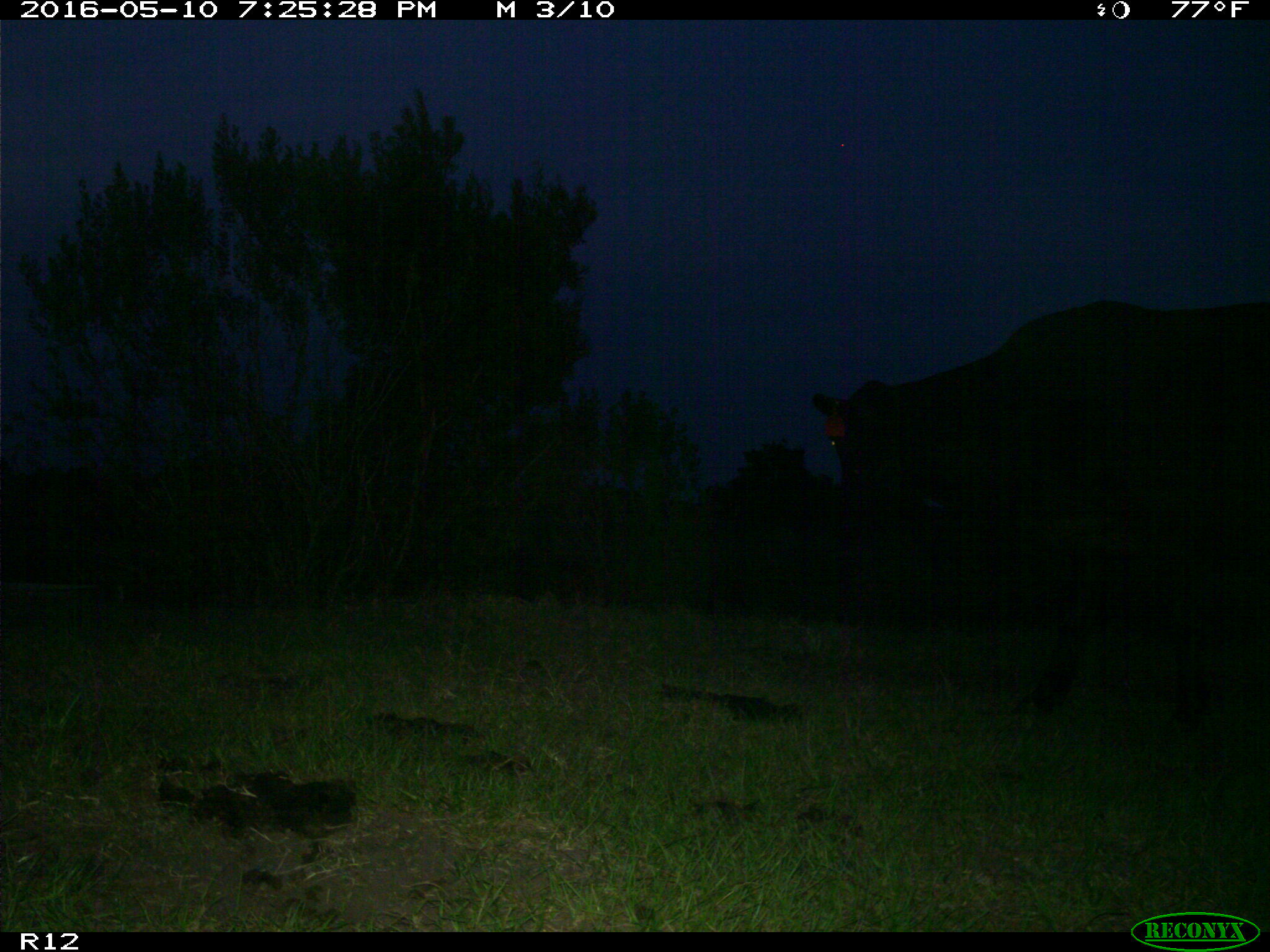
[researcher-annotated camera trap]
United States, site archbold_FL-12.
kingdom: Animalia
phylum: Chordata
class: Mammalia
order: Artiodactyla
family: Bovidae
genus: Bos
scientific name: Bos taurus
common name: domestic cow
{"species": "Bos taurus (domestic cow)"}